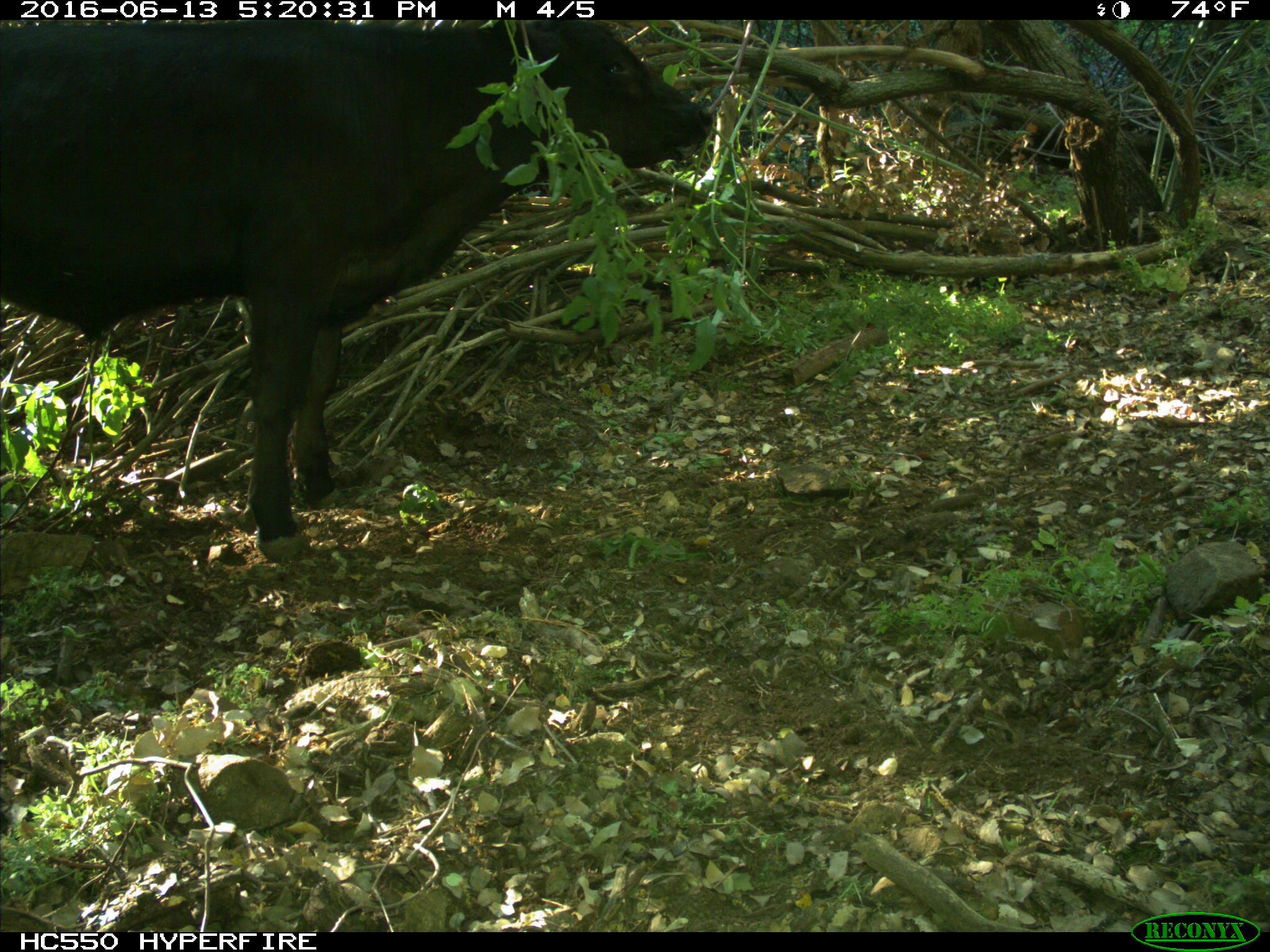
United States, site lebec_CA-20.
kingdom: Animalia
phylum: Chordata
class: Mammalia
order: Artiodactyla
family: Bovidae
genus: Bos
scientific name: Bos taurus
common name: domestic cow